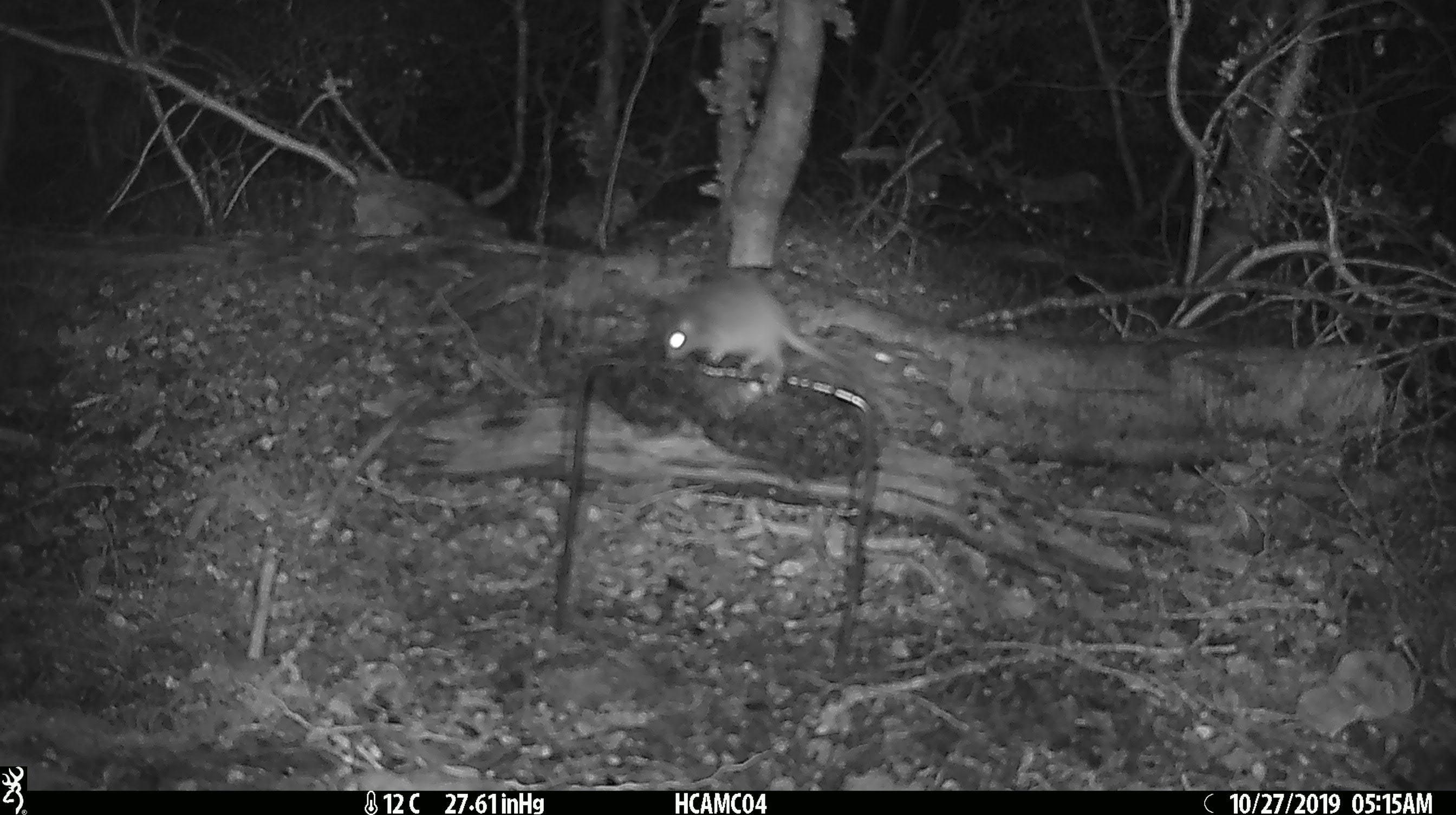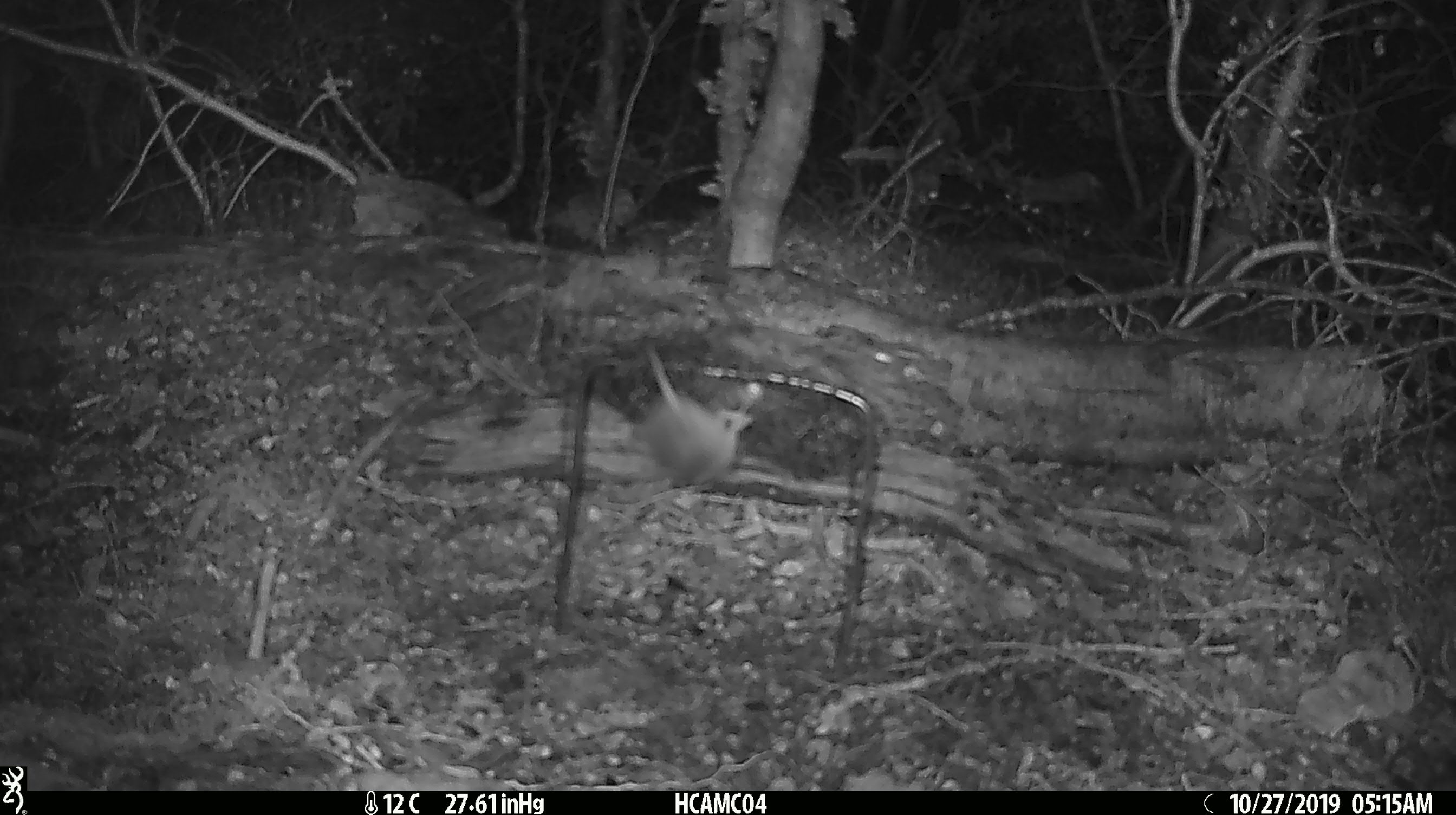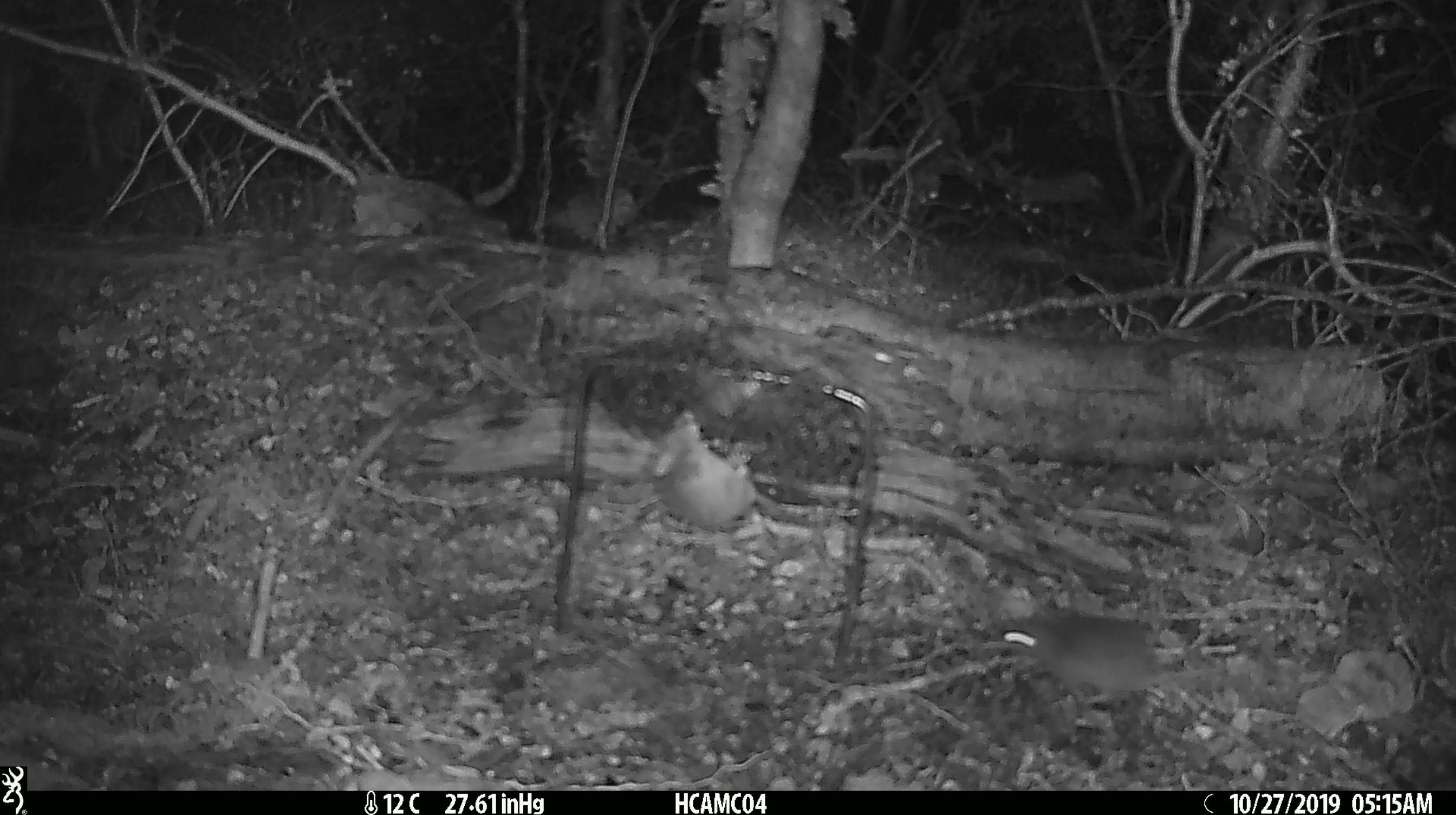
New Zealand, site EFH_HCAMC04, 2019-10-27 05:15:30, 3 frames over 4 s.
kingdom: Animalia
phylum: Chordata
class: Mammalia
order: Rodentia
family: Muridae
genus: Mus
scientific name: Mus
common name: mouse